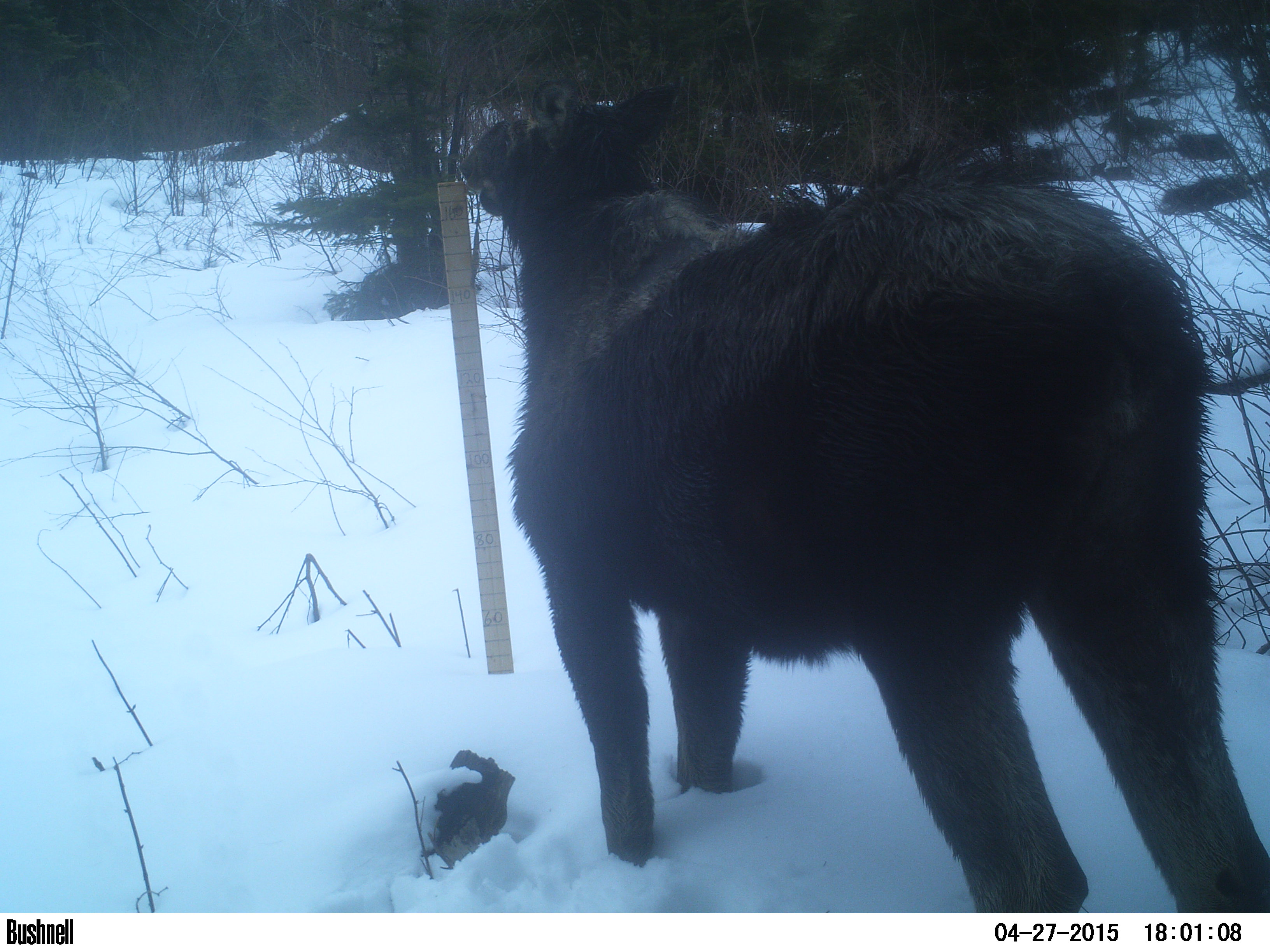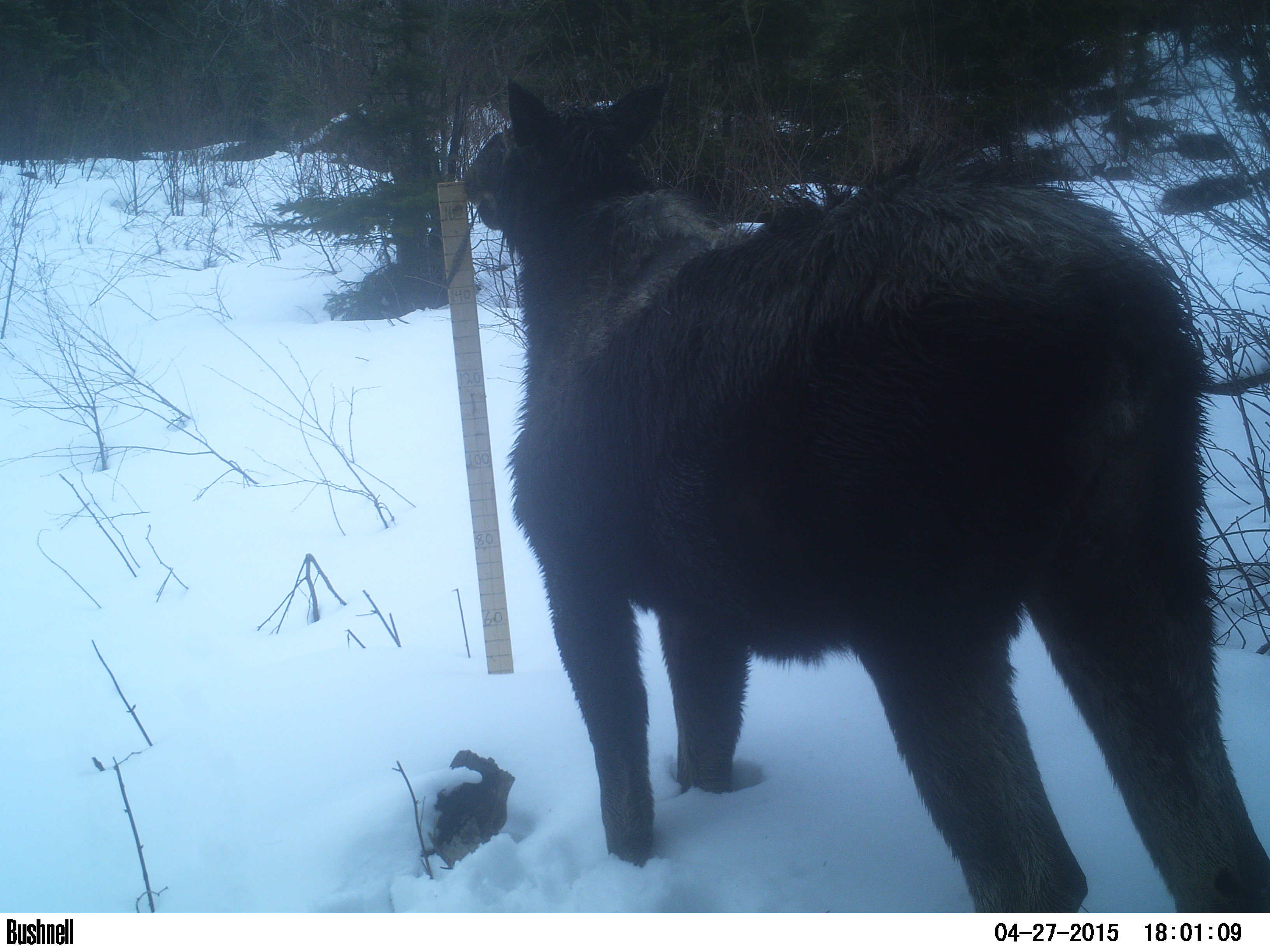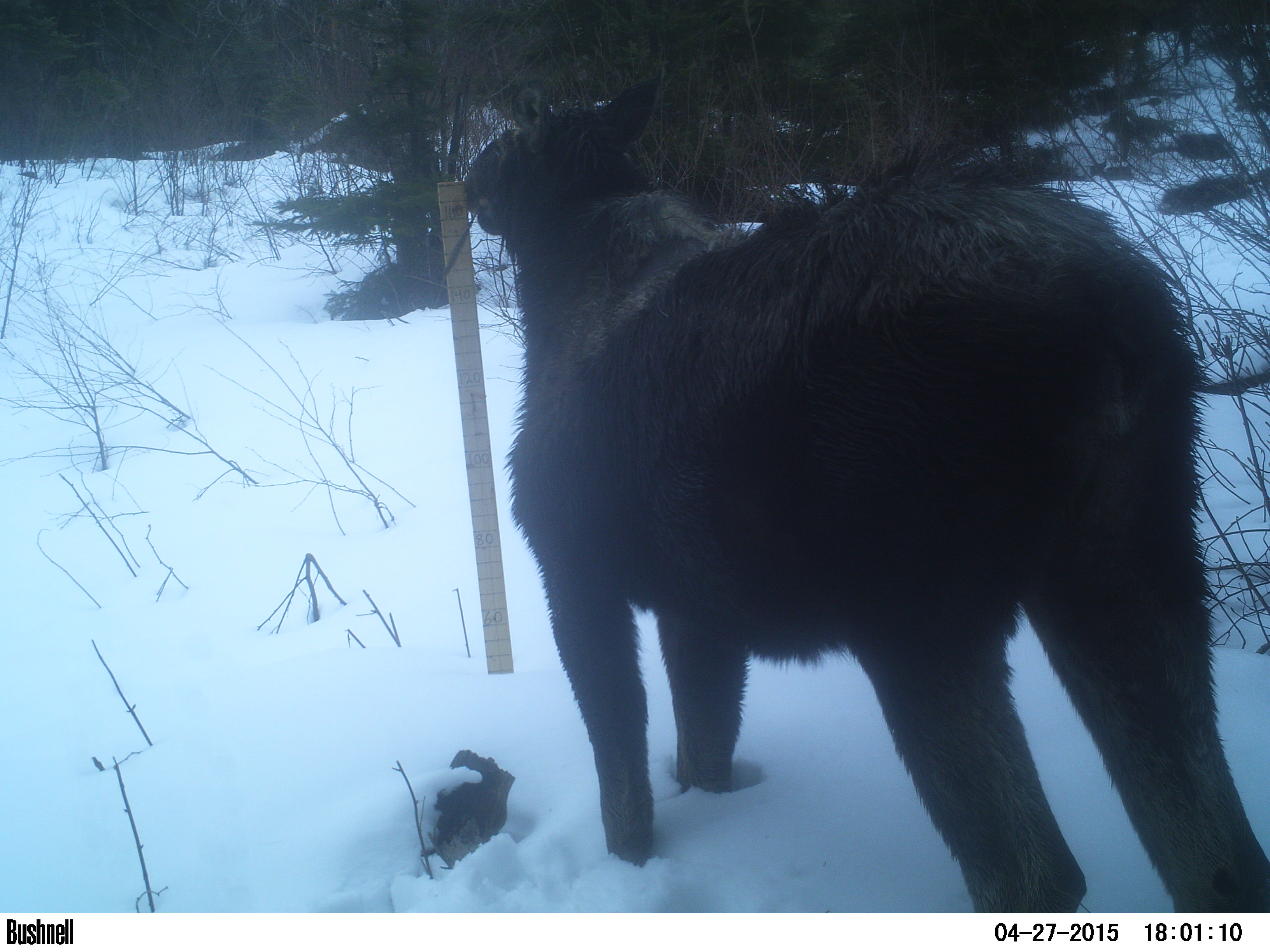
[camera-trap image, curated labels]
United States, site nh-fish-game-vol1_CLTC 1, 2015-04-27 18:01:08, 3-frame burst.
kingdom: Animalia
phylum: Chordata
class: Mammalia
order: Artiodactyla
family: Cervidae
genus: Alces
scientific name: Alces alces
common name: moose